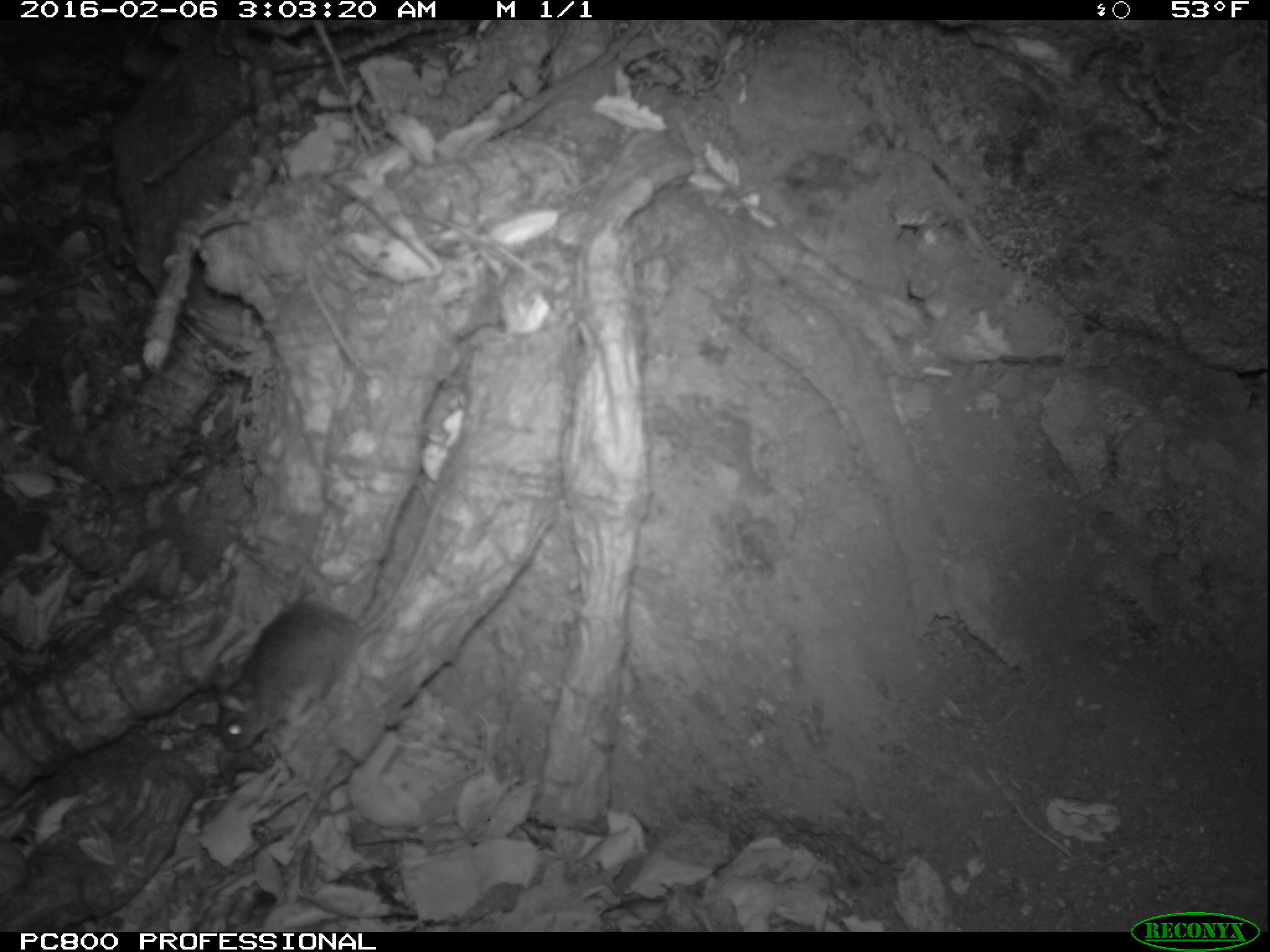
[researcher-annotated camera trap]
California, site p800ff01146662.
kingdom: Animalia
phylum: Chordata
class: Mammalia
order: Rodentia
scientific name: Rodentia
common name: rodent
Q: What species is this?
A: Rodent (Rodentia).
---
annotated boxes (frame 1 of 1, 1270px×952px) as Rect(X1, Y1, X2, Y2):
rodent: Rect(217, 491, 443, 748)